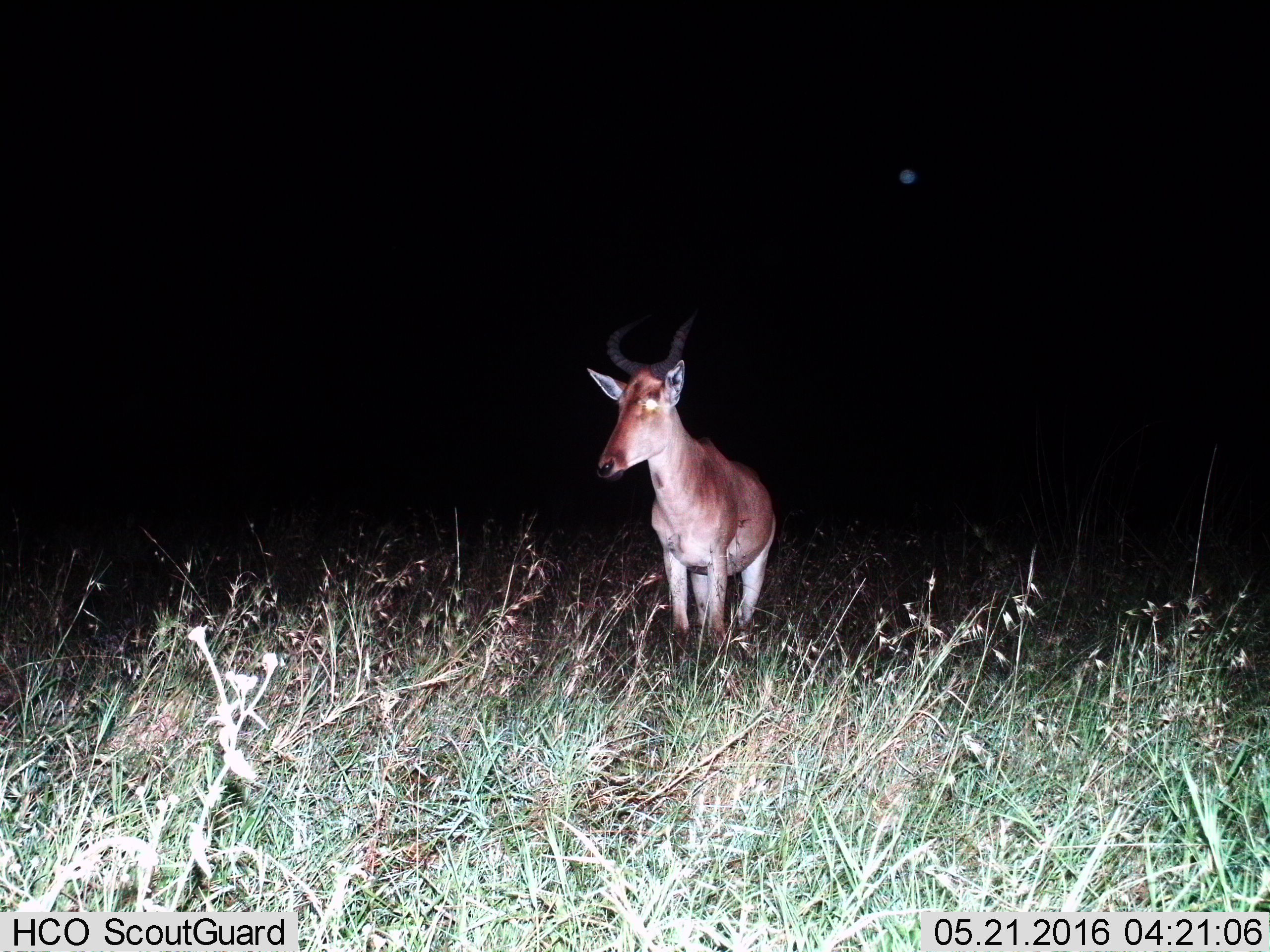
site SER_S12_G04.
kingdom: Animalia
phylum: Chordata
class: Mammalia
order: Artiodactyla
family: Bovidae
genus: Alcelaphus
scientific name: Alcelaphus buselaphus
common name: hartebeest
Hartebeest (Alcelaphus buselaphus), count 1. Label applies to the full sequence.